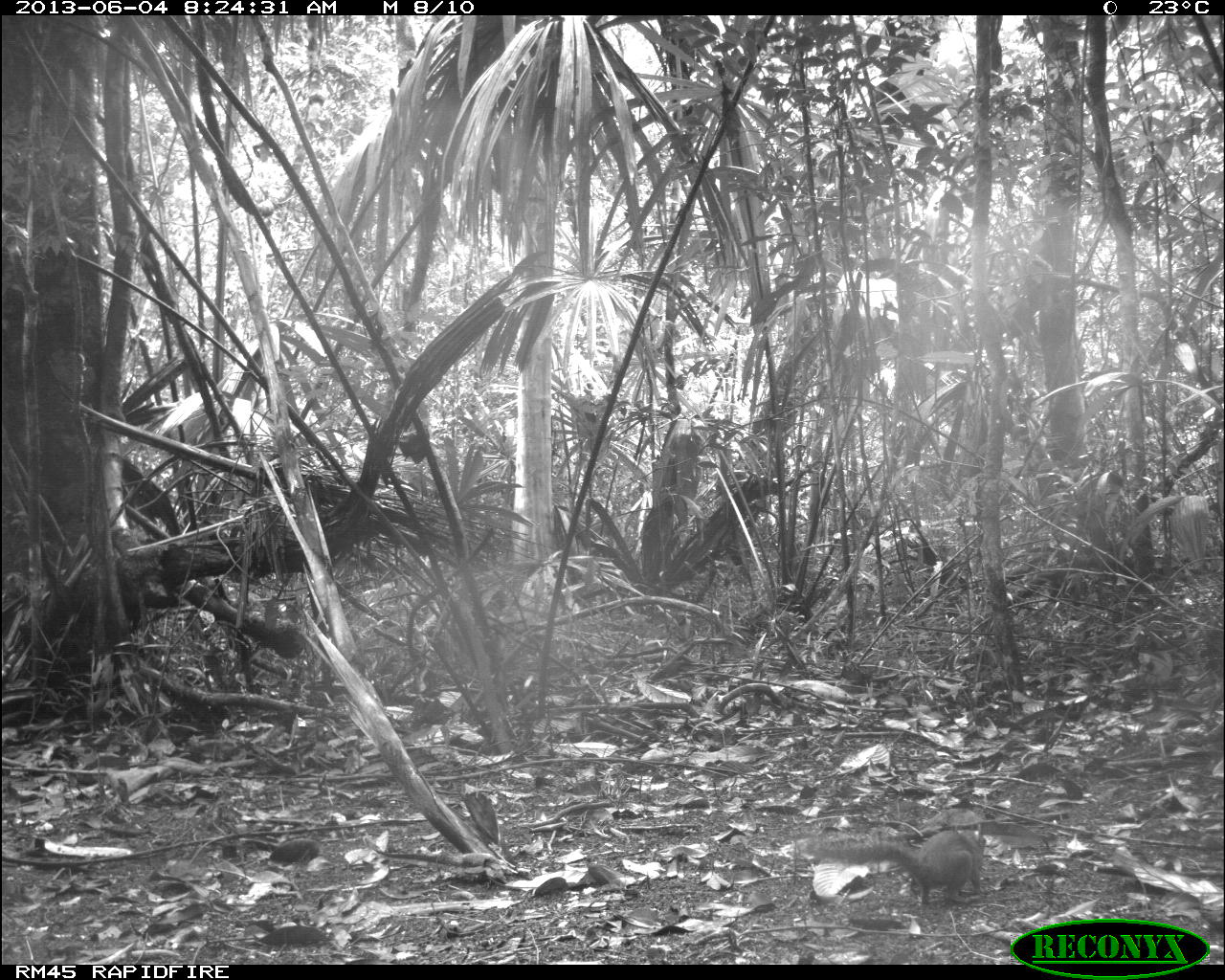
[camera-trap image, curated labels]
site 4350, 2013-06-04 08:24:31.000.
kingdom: Animalia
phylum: Chordata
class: Mammalia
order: Rodentia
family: Sciuridae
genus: Sciurus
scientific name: Sciurus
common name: squirrel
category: sciurus sp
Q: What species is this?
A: Sciurus sp (squirrel) (Sciurus).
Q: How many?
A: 1.